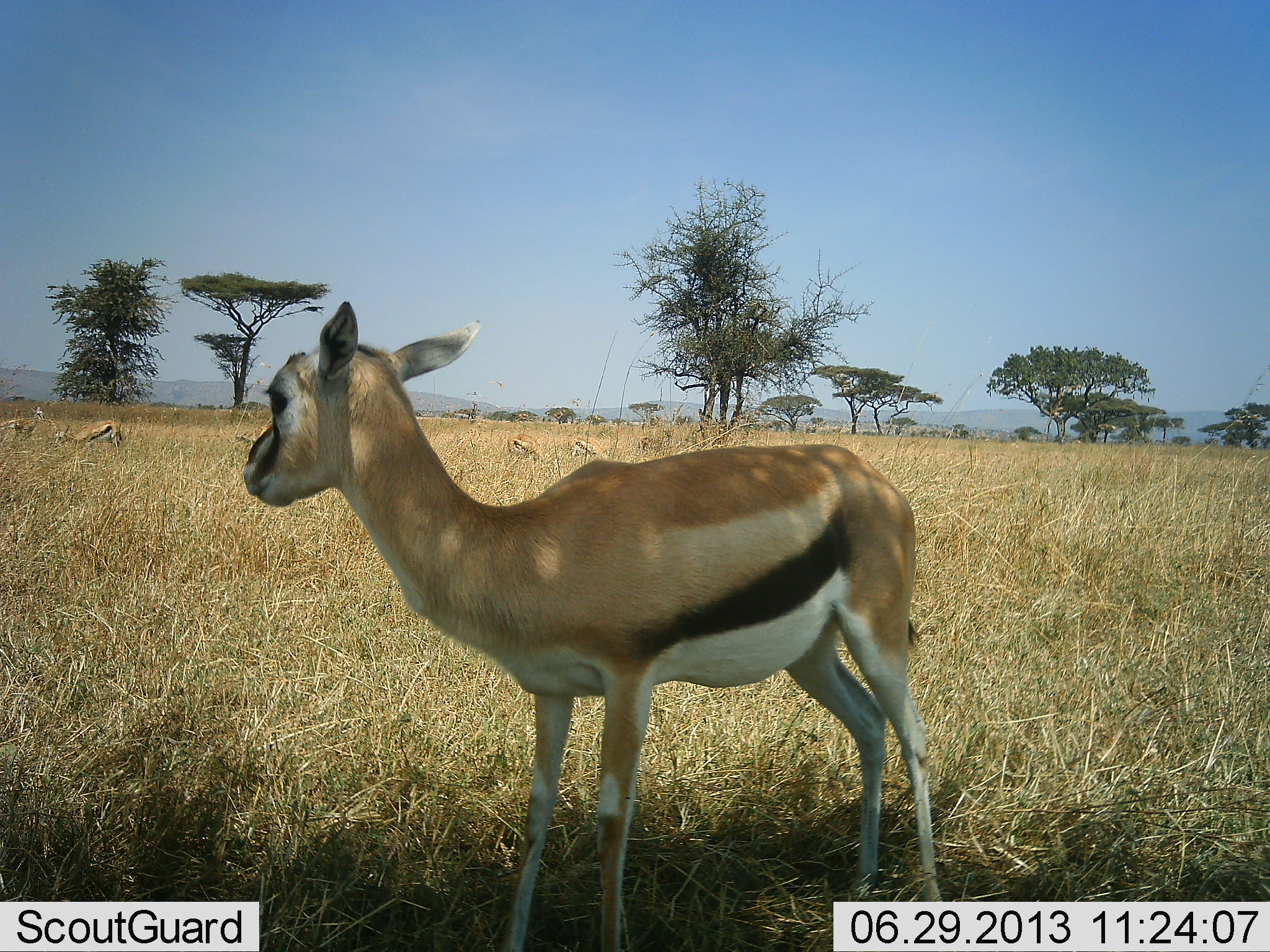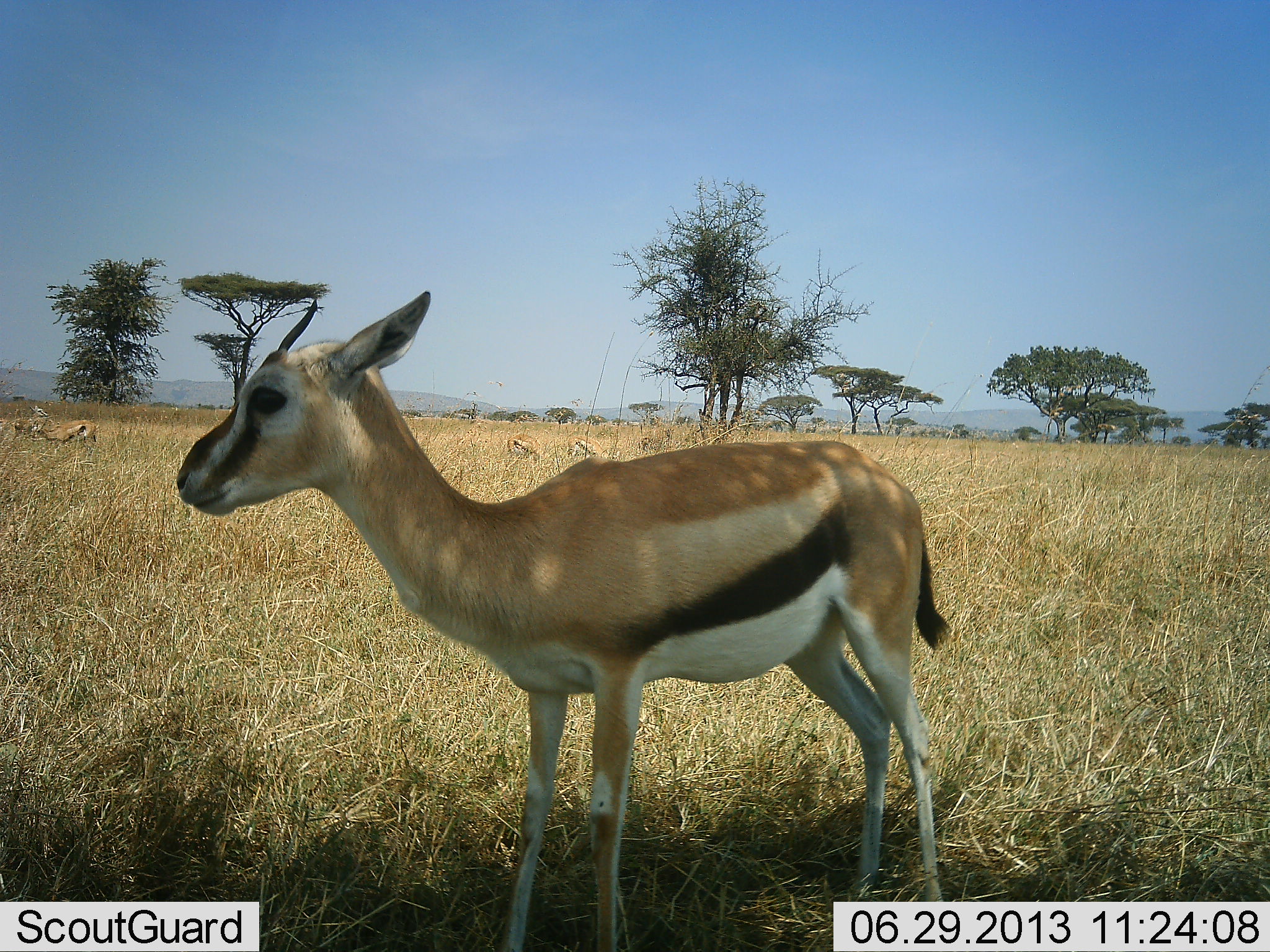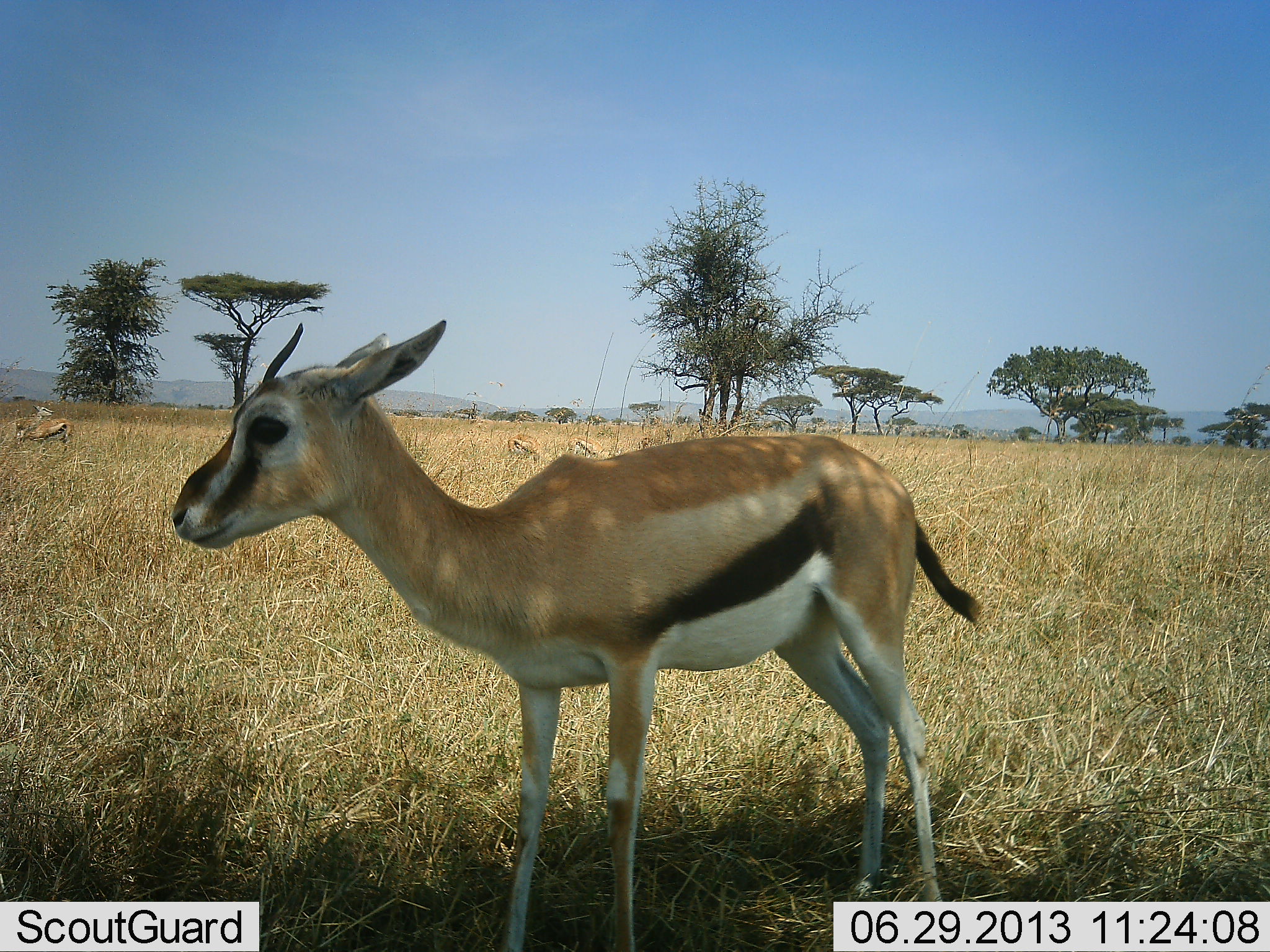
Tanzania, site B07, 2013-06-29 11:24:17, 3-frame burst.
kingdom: Animalia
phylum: Chordata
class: Mammalia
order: Artiodactyla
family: Bovidae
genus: Eudorcas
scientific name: Eudorcas thomsonii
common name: thomson's gazelle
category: gazellethomsons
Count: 5.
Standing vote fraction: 100%.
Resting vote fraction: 10%.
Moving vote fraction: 60%.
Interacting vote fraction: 0%.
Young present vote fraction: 0%.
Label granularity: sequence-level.